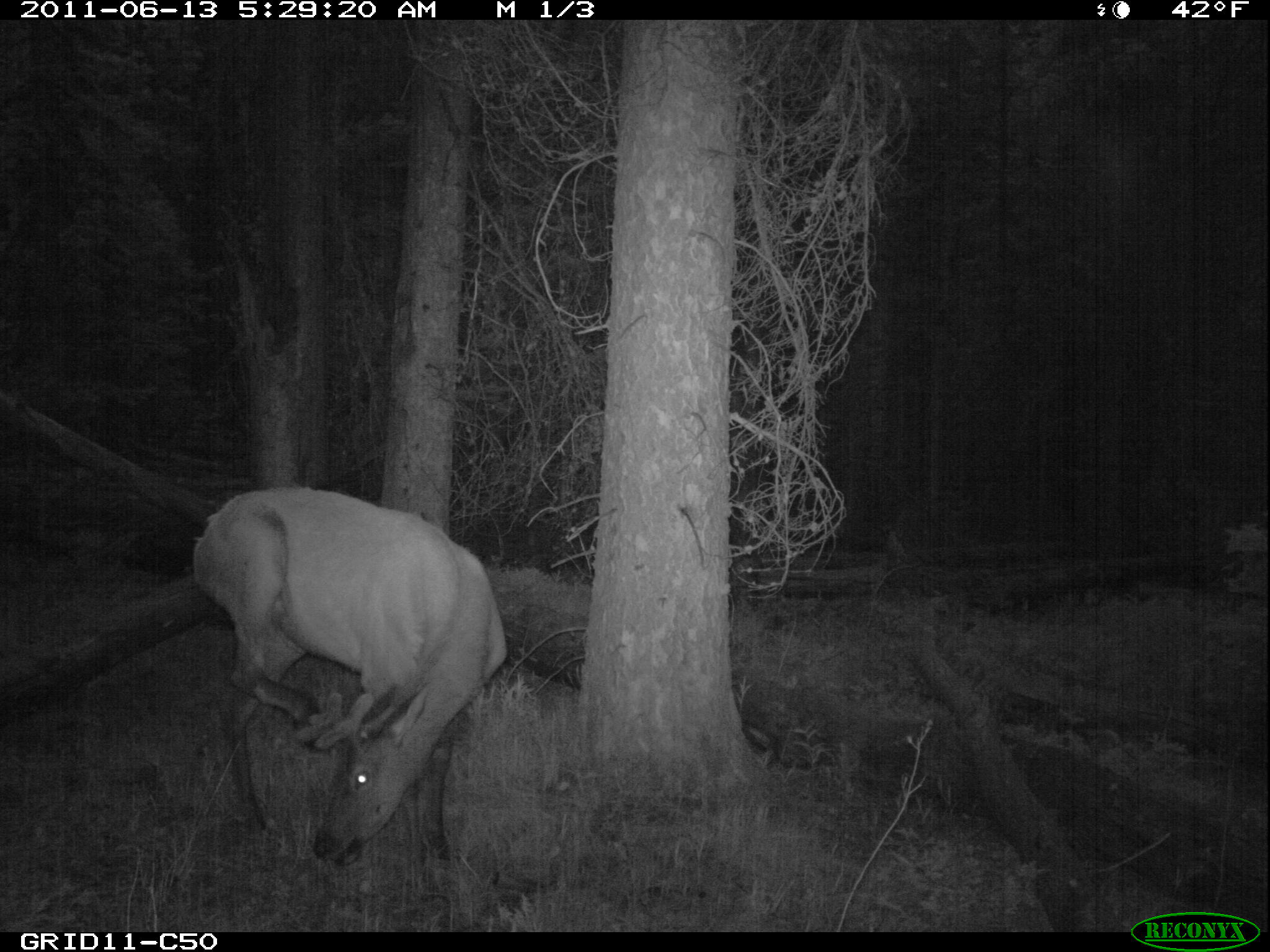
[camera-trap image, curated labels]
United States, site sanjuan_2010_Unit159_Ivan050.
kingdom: Animalia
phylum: Chordata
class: Mammalia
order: Artiodactyla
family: Cervidae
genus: Cervus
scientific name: Cervus elaphus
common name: red deer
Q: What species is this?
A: Cervus elaphus (red deer).